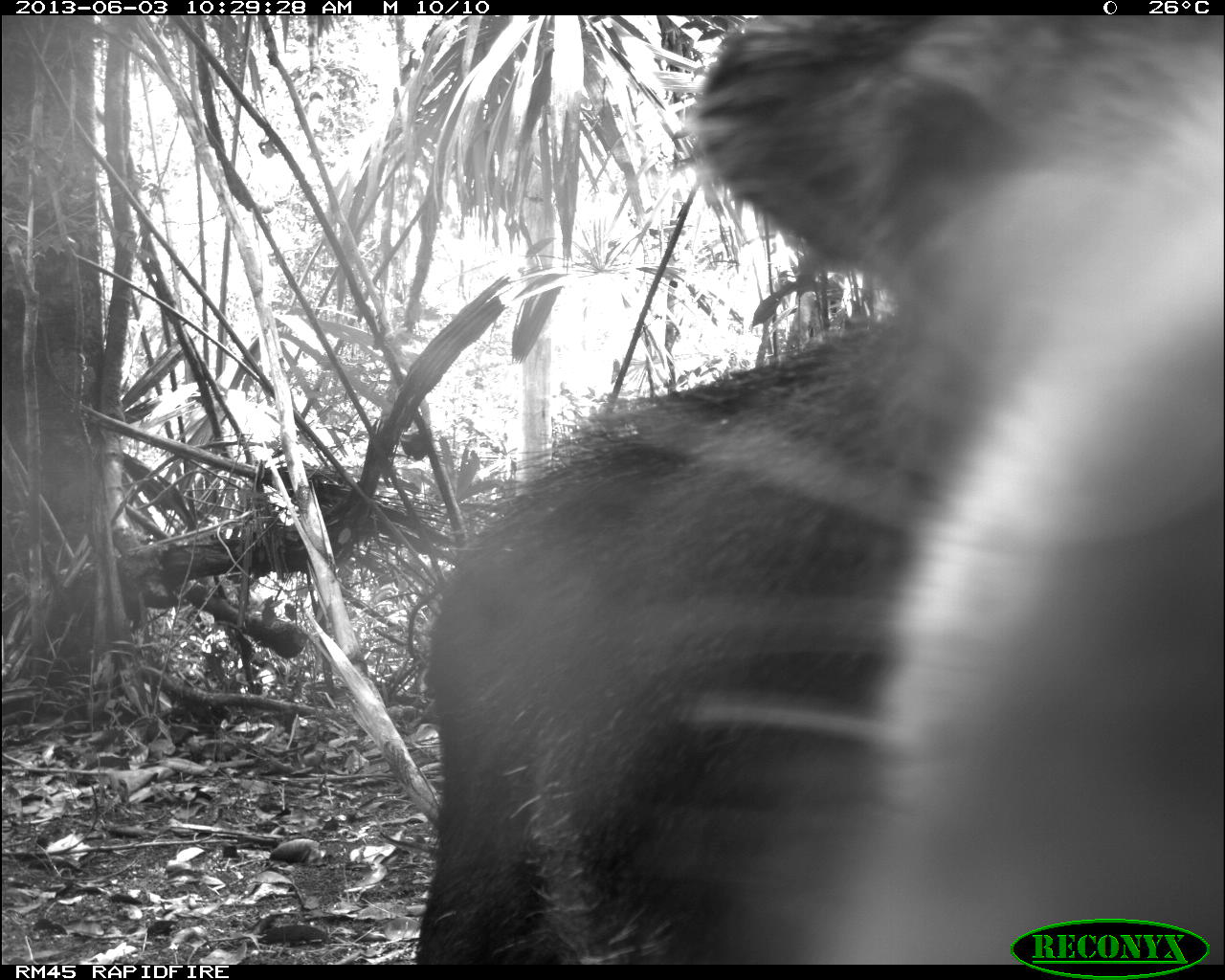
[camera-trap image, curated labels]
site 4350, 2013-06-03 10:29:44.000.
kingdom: Animalia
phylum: Chordata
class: Mammalia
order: Artiodactyla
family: Tayassuidae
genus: Tayassu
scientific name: Tayassu pecari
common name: white-lipped peccary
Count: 6.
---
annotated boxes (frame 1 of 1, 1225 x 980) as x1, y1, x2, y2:
tayassu pecari: 406, 14, 1225, 964